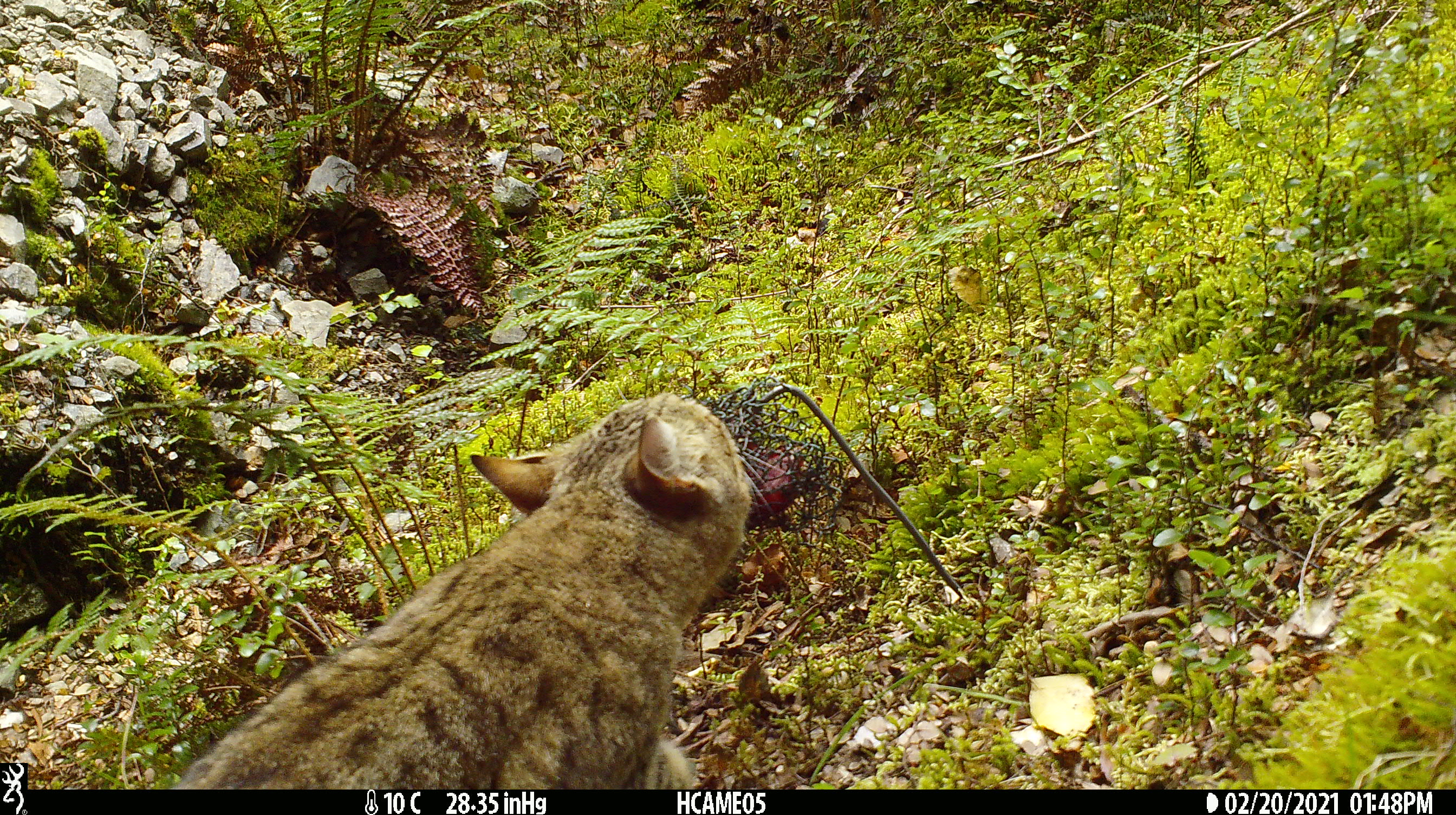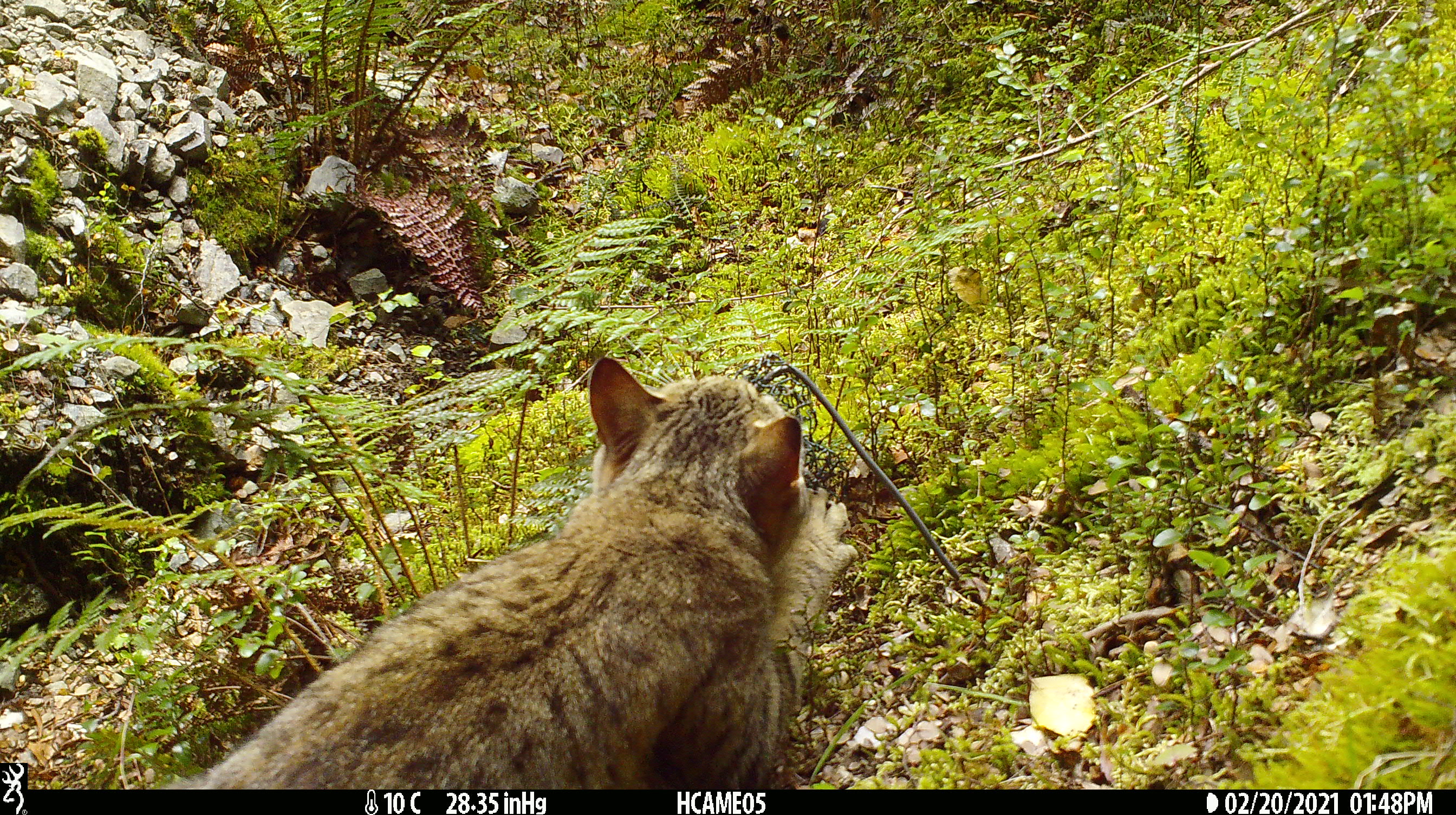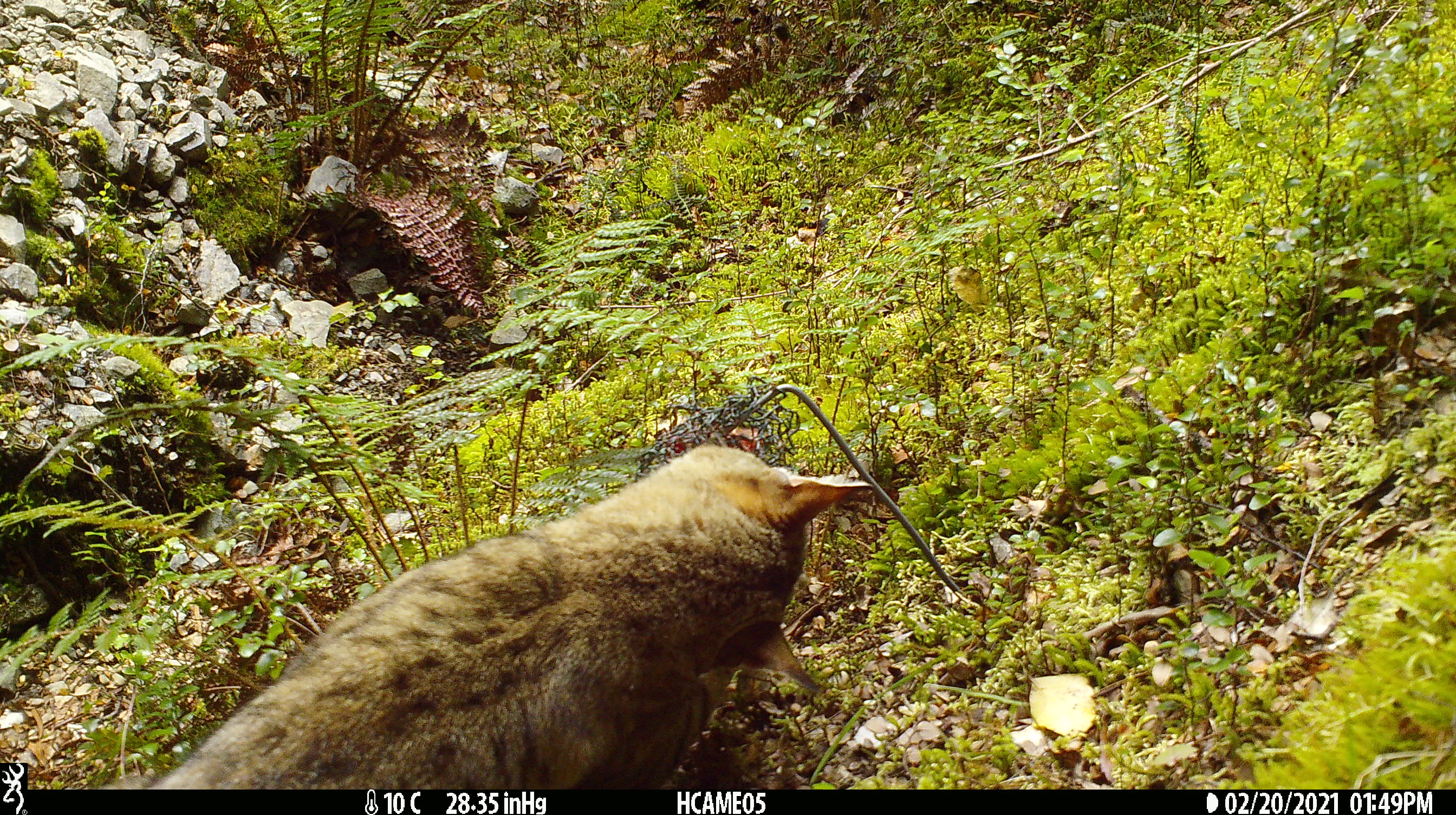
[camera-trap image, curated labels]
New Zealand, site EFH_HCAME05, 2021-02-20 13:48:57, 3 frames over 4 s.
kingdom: Animalia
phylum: Chordata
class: Mammalia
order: Carnivora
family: Felidae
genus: Felis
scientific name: Felis catus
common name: domestic cat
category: cat